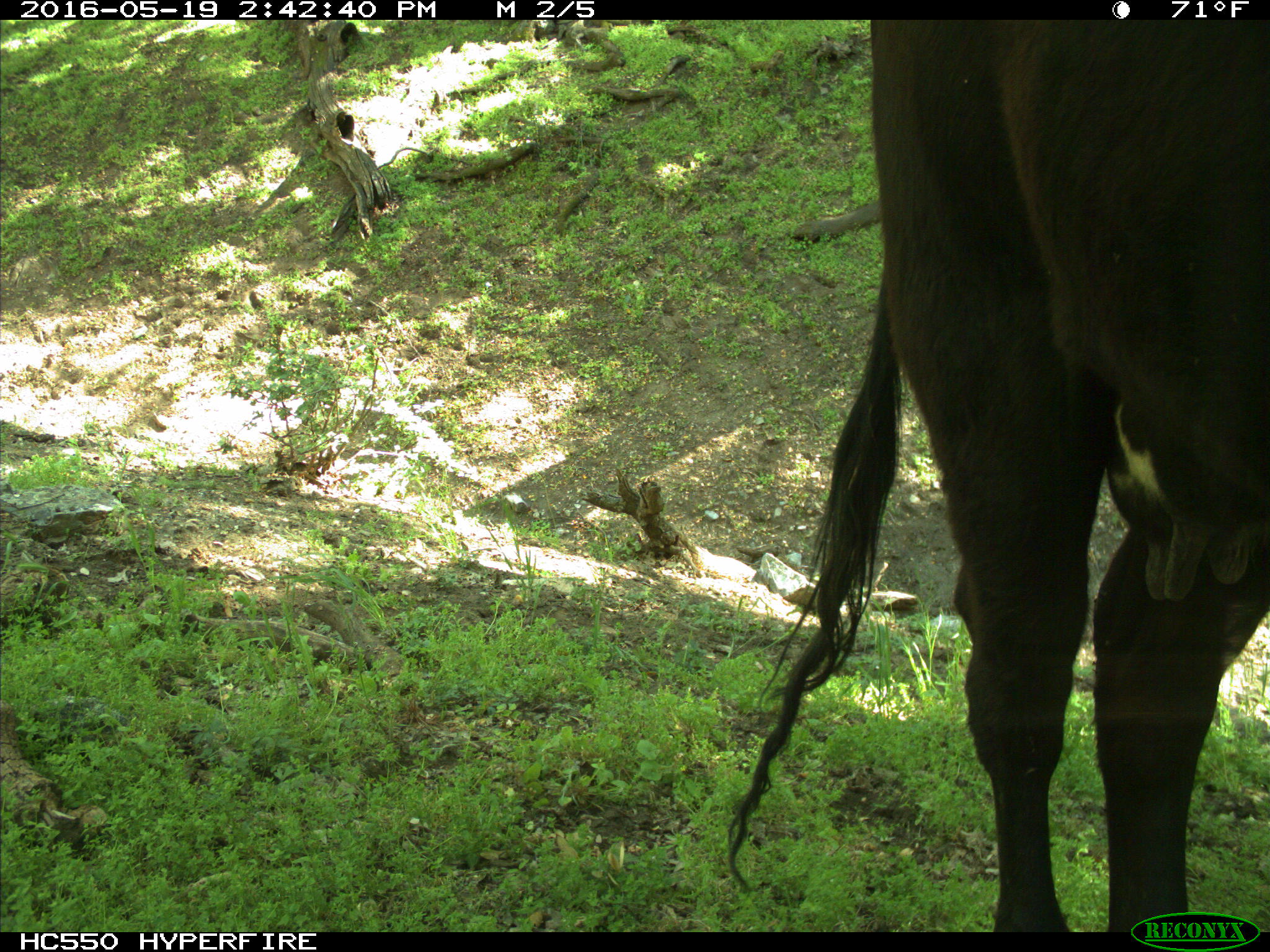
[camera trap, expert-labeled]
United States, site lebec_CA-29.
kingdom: Animalia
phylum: Chordata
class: Mammalia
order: Artiodactyla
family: Bovidae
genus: Bos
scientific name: Bos taurus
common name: domestic cow